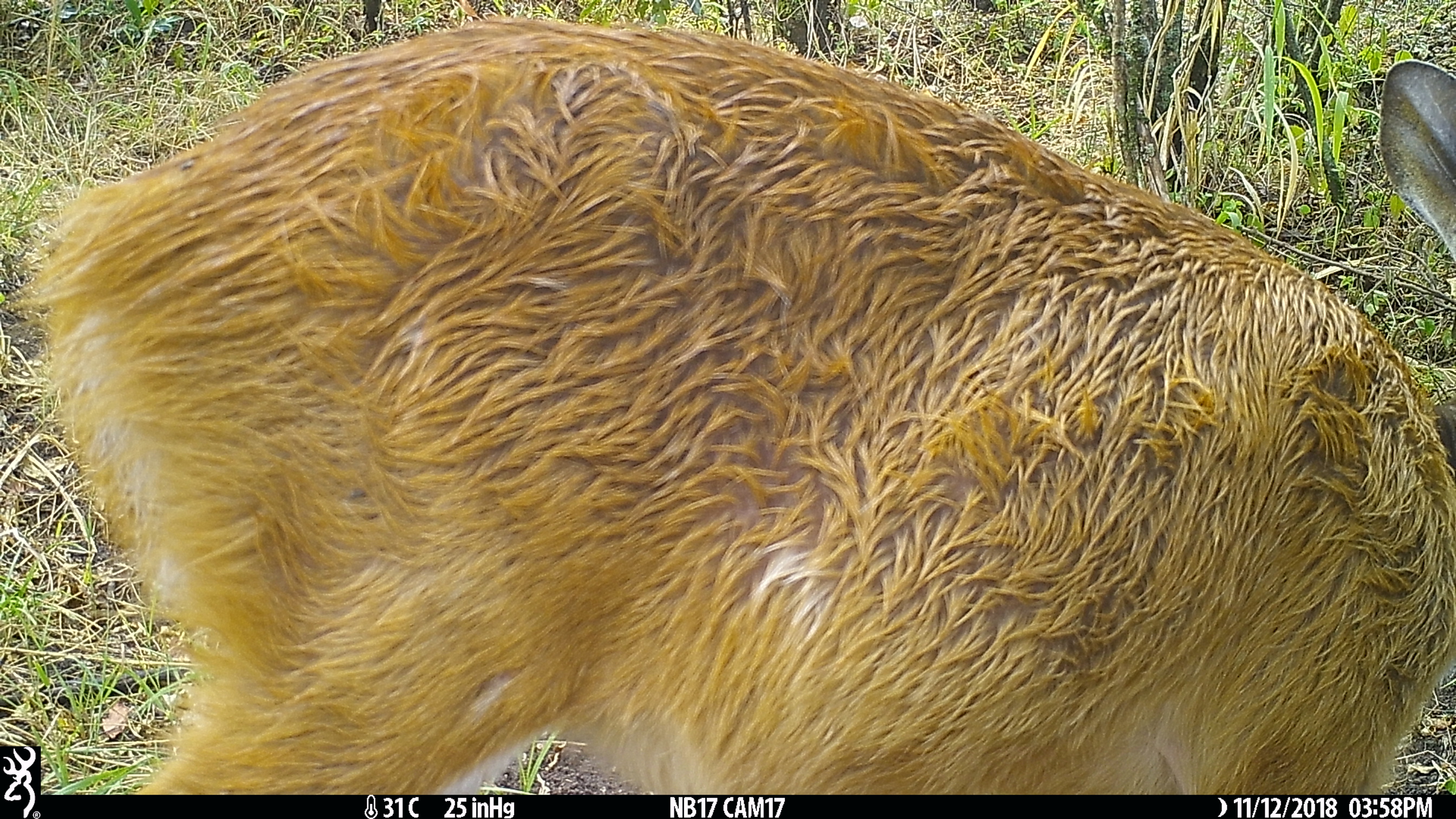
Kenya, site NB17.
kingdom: Animalia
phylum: Chordata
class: Mammalia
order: Artiodactyla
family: Bovidae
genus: Tragelaphus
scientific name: Tragelaphus scriptus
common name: bushbuck